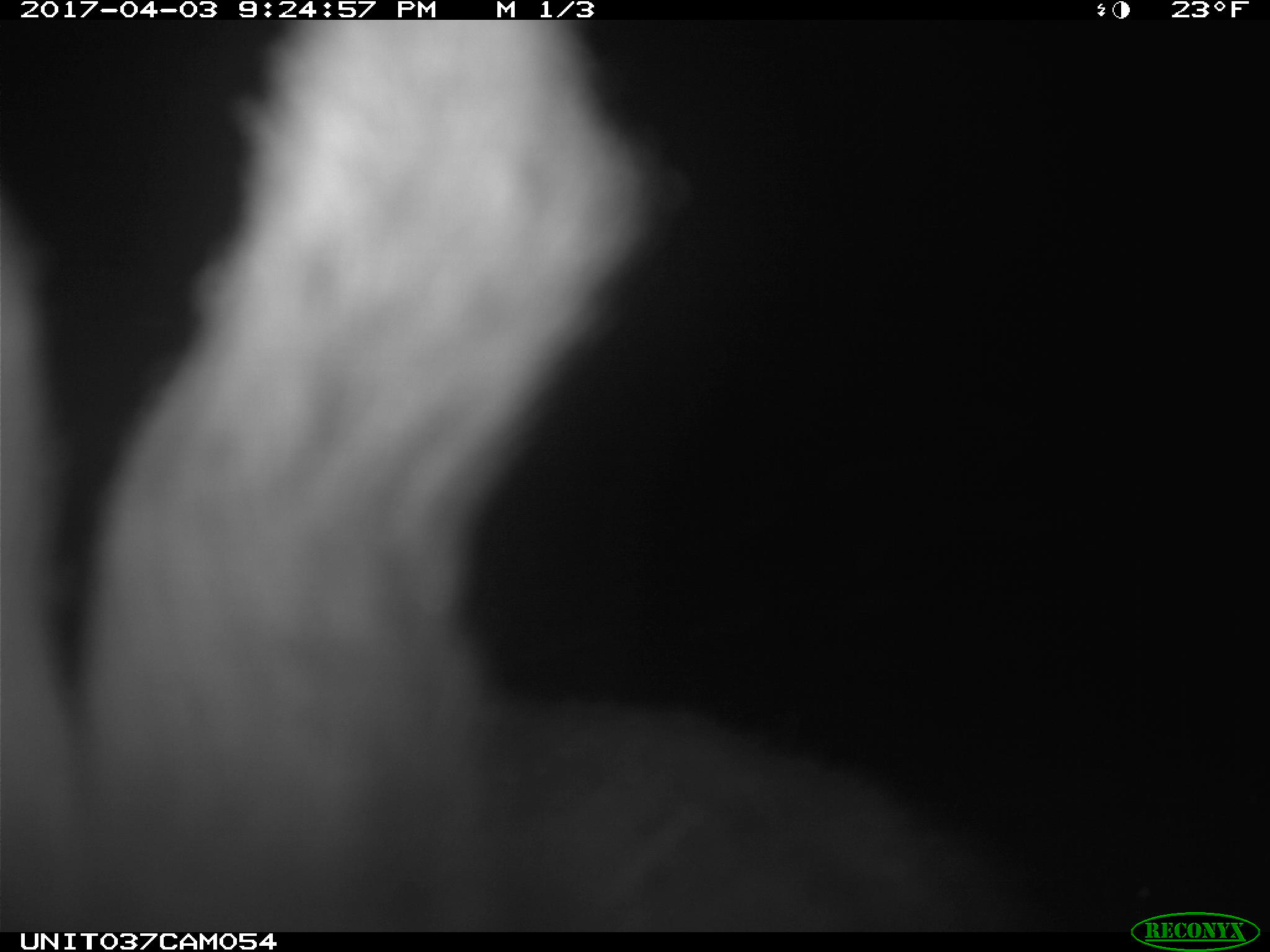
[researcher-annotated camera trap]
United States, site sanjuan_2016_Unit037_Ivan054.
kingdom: Animalia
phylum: Chordata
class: Mammalia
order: Lagomorpha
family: Leporidae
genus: Lepus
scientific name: Lepus americanus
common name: snowshoe hare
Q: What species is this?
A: Lepus americanus (snowshoe hare).